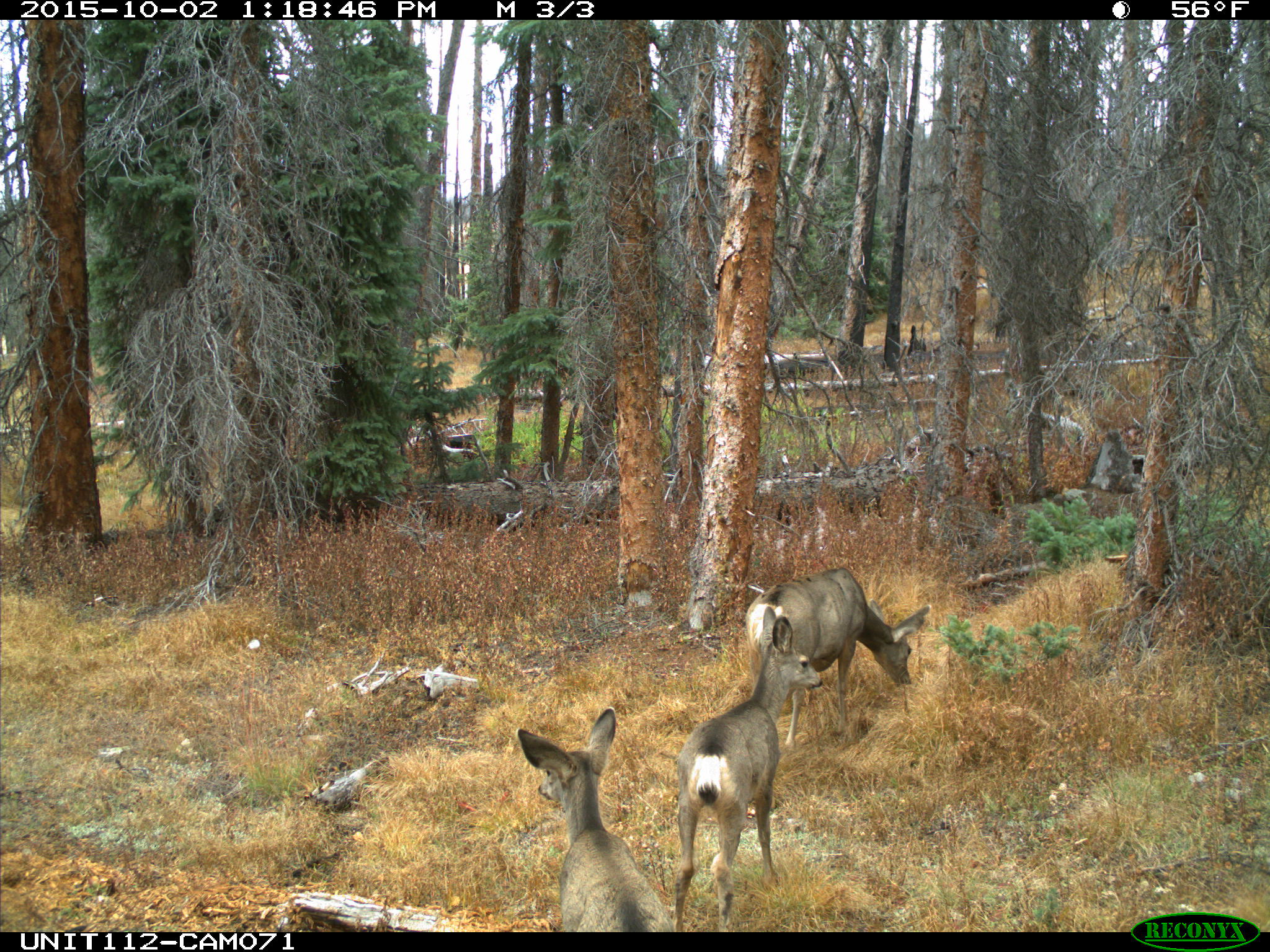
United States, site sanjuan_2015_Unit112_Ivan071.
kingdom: Animalia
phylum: Chordata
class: Mammalia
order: Artiodactyla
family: Cervidae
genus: Odocoileus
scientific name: Odocoileus hemionus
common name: mule deer